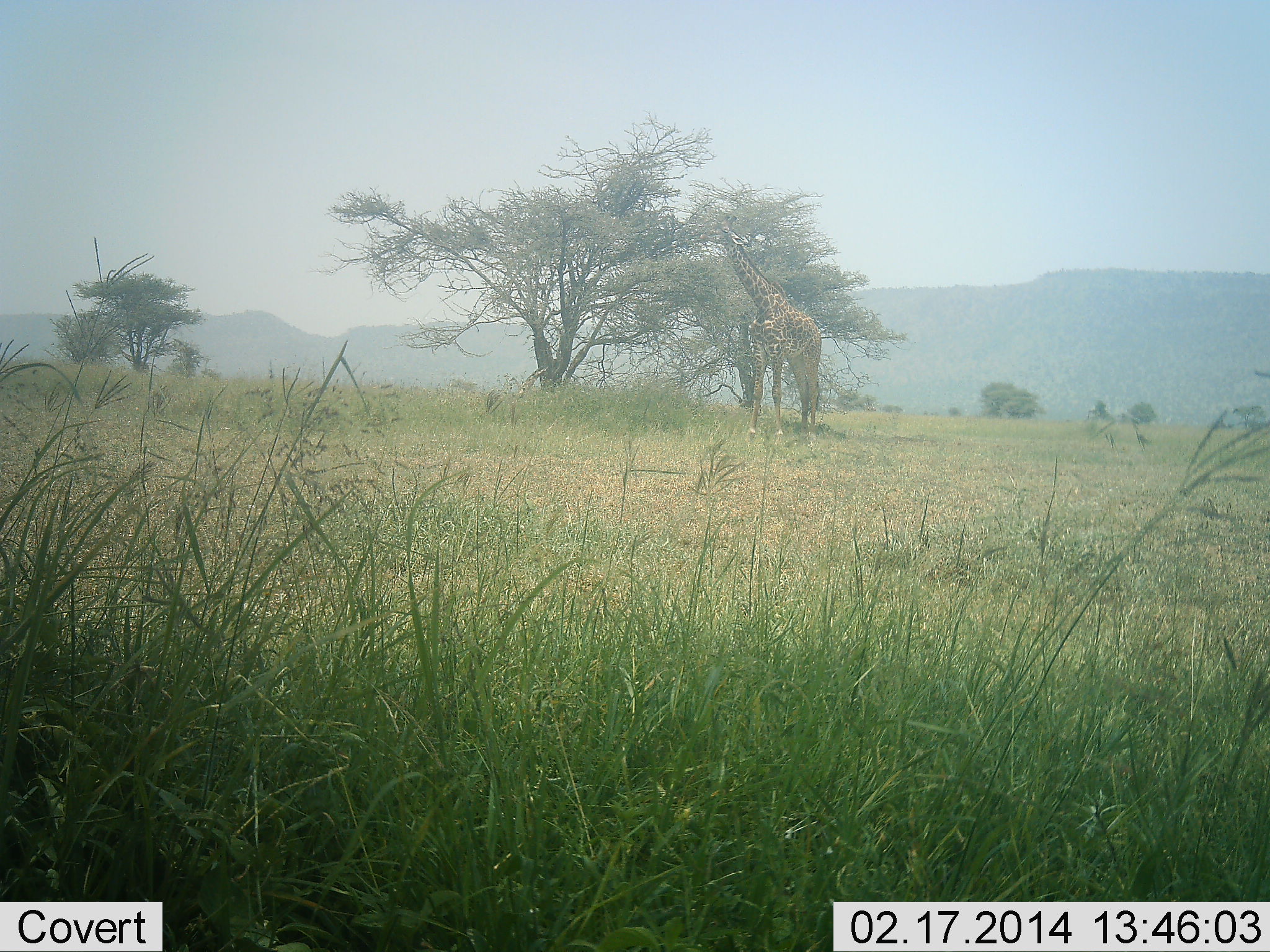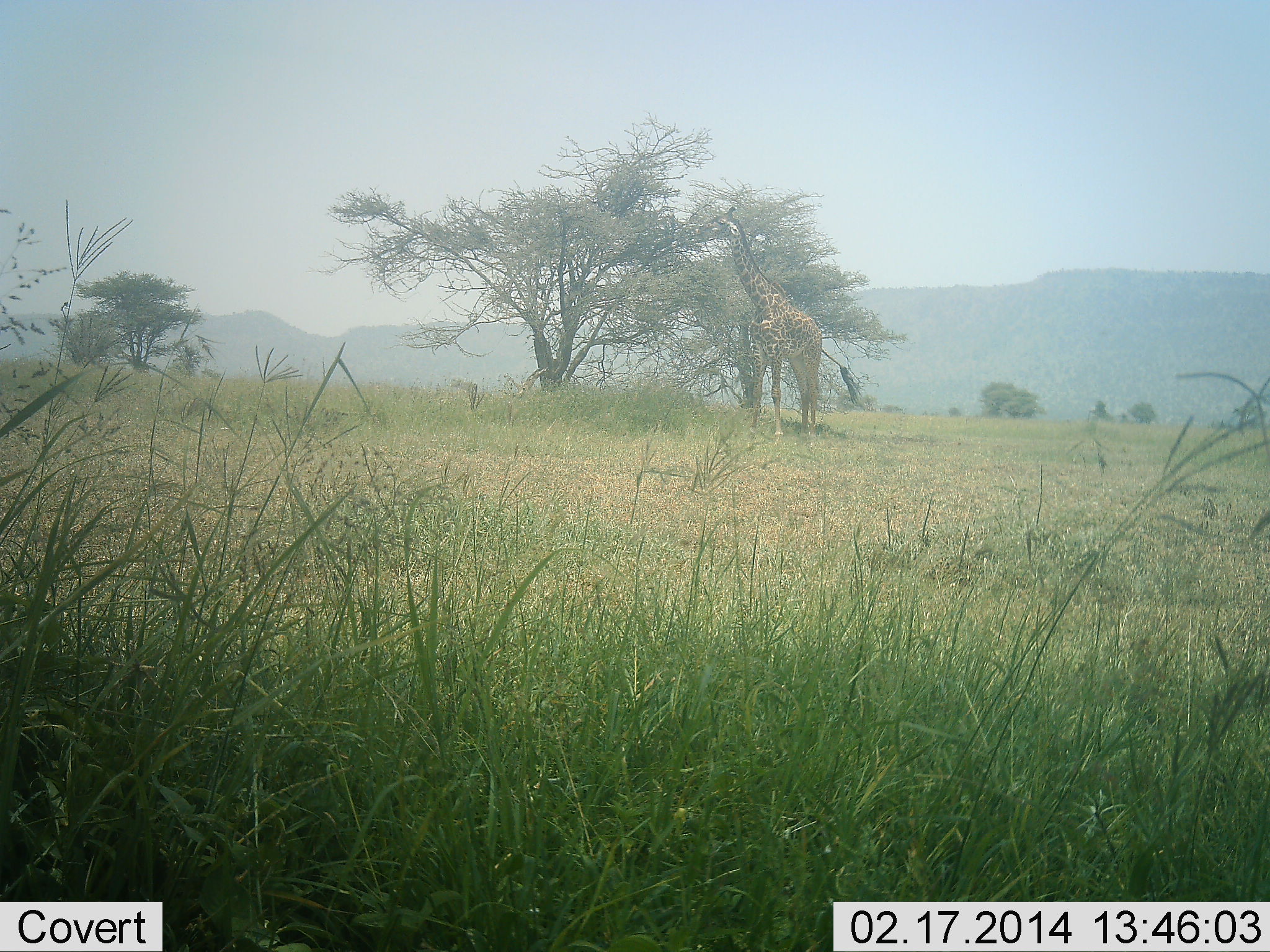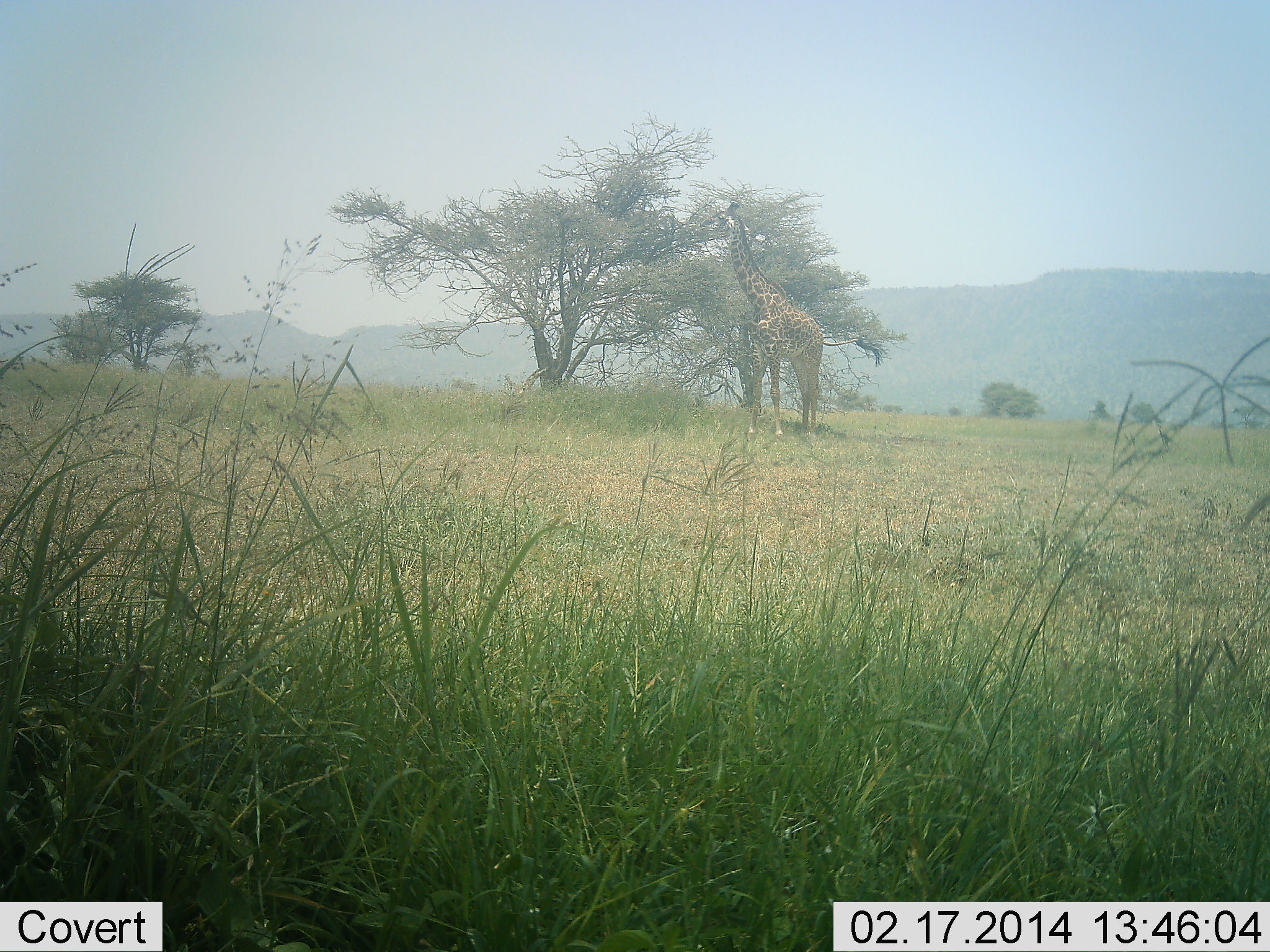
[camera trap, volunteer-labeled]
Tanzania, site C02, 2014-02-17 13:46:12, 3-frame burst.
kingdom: Animalia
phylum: Chordata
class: Mammalia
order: Artiodactyla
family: Giraffidae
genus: Giraffa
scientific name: Giraffa camelopardalis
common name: giraffe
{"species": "giraffe (Giraffa camelopardalis)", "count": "1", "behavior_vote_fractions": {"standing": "40%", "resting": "0%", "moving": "0%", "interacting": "0%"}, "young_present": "0%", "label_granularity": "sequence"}